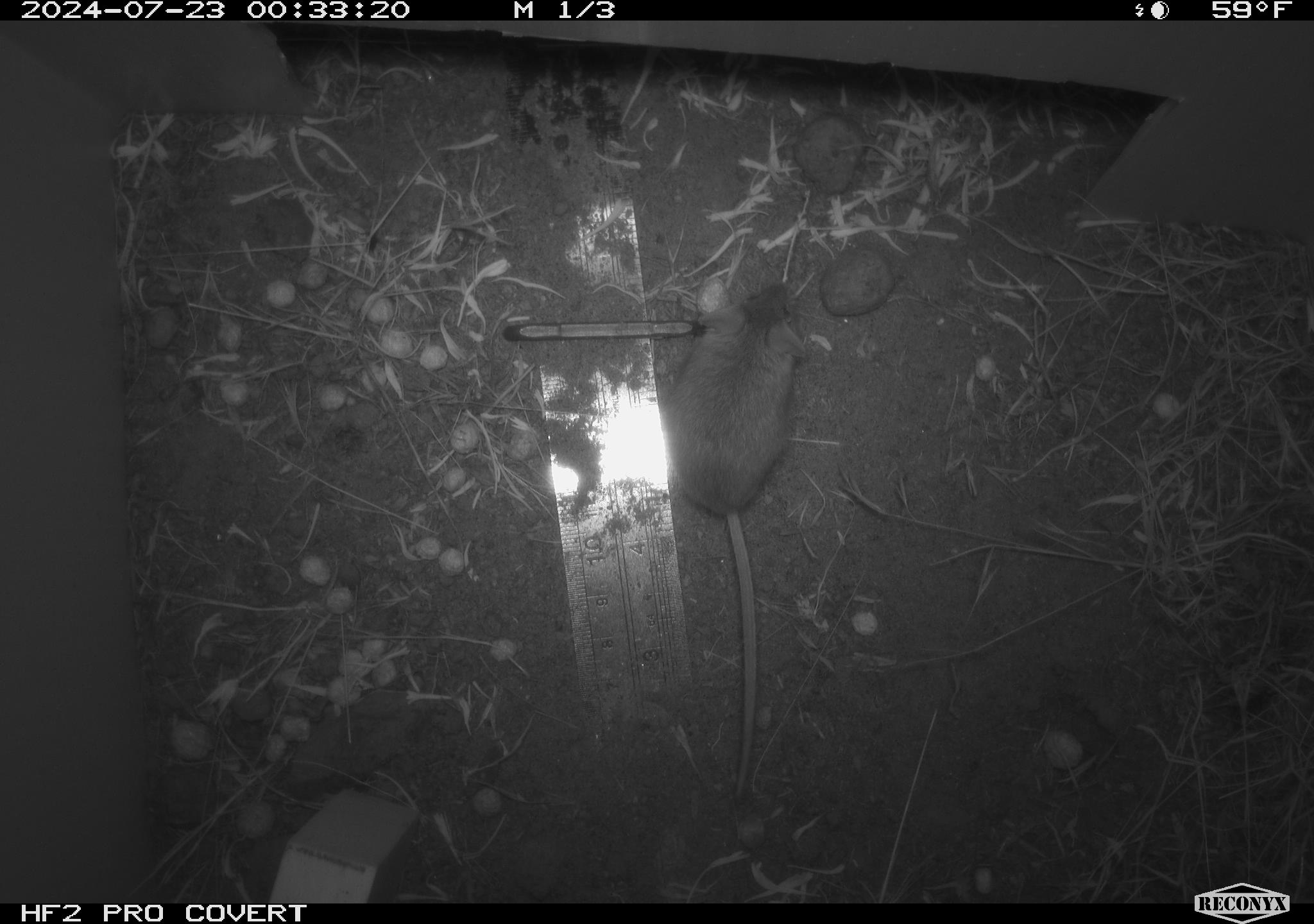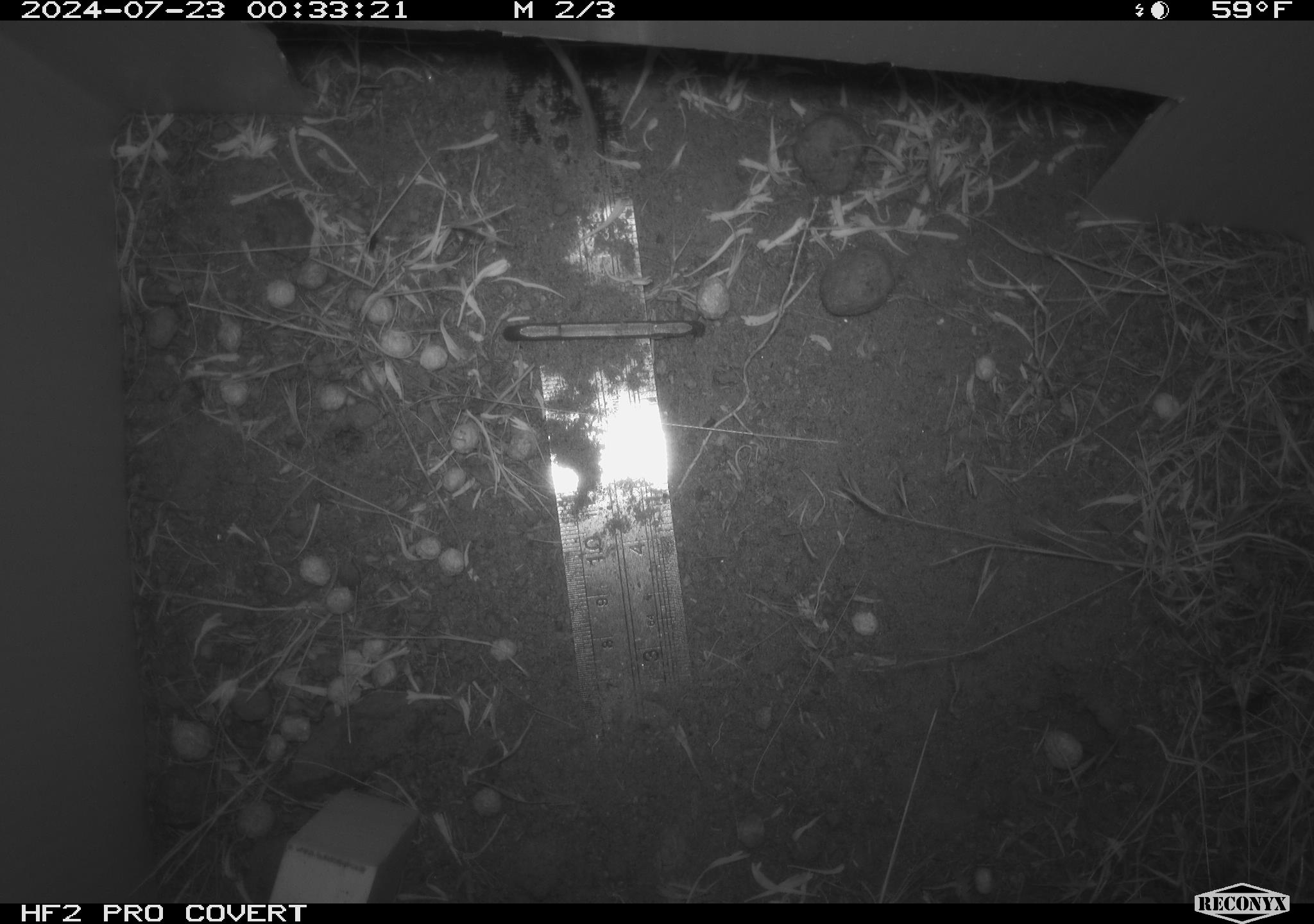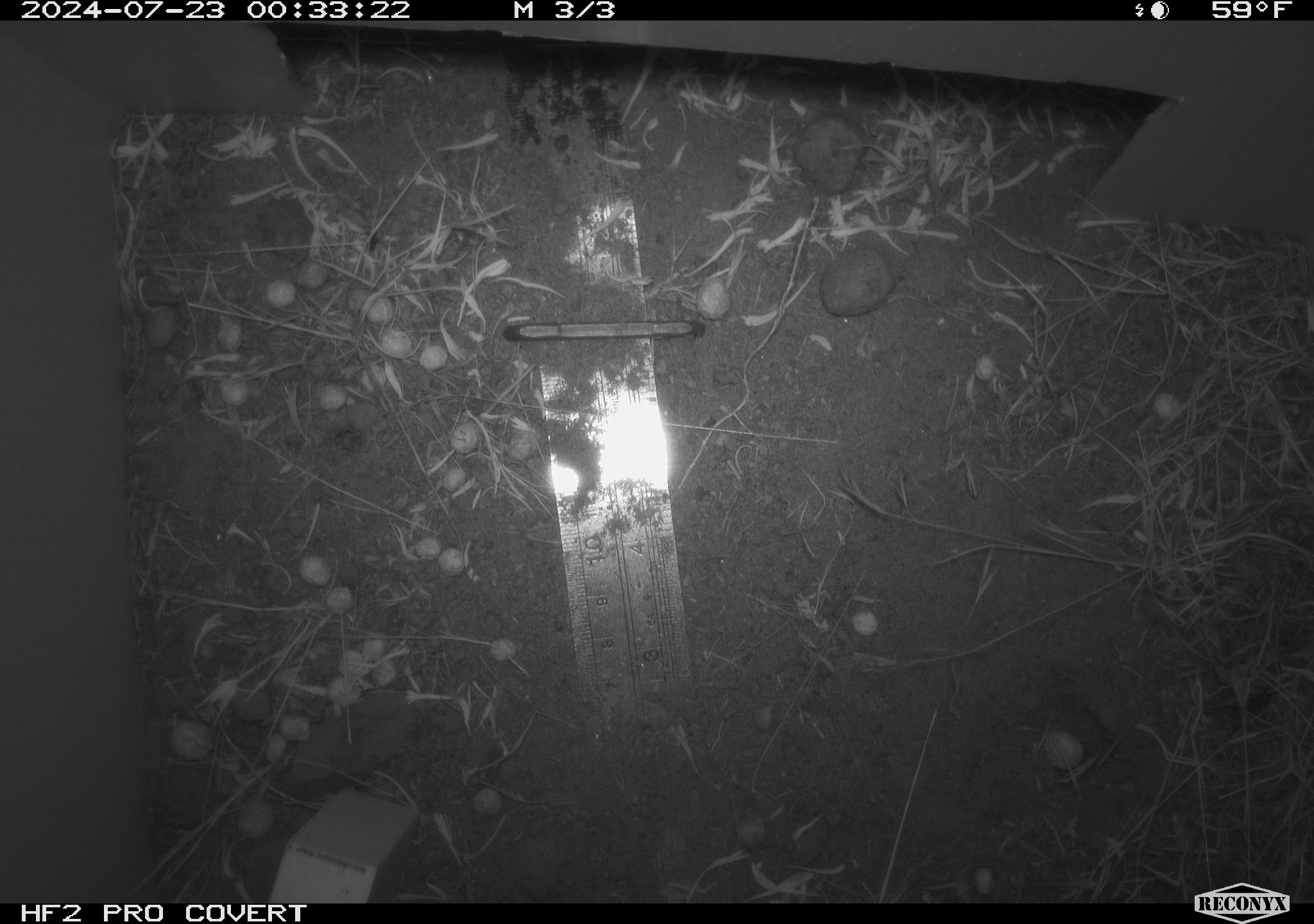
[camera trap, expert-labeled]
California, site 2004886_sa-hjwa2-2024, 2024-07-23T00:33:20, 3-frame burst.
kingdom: Animalia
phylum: Chordata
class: Mammalia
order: Rodentia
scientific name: Rodentia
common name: rodent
Rodent (Rodentia).